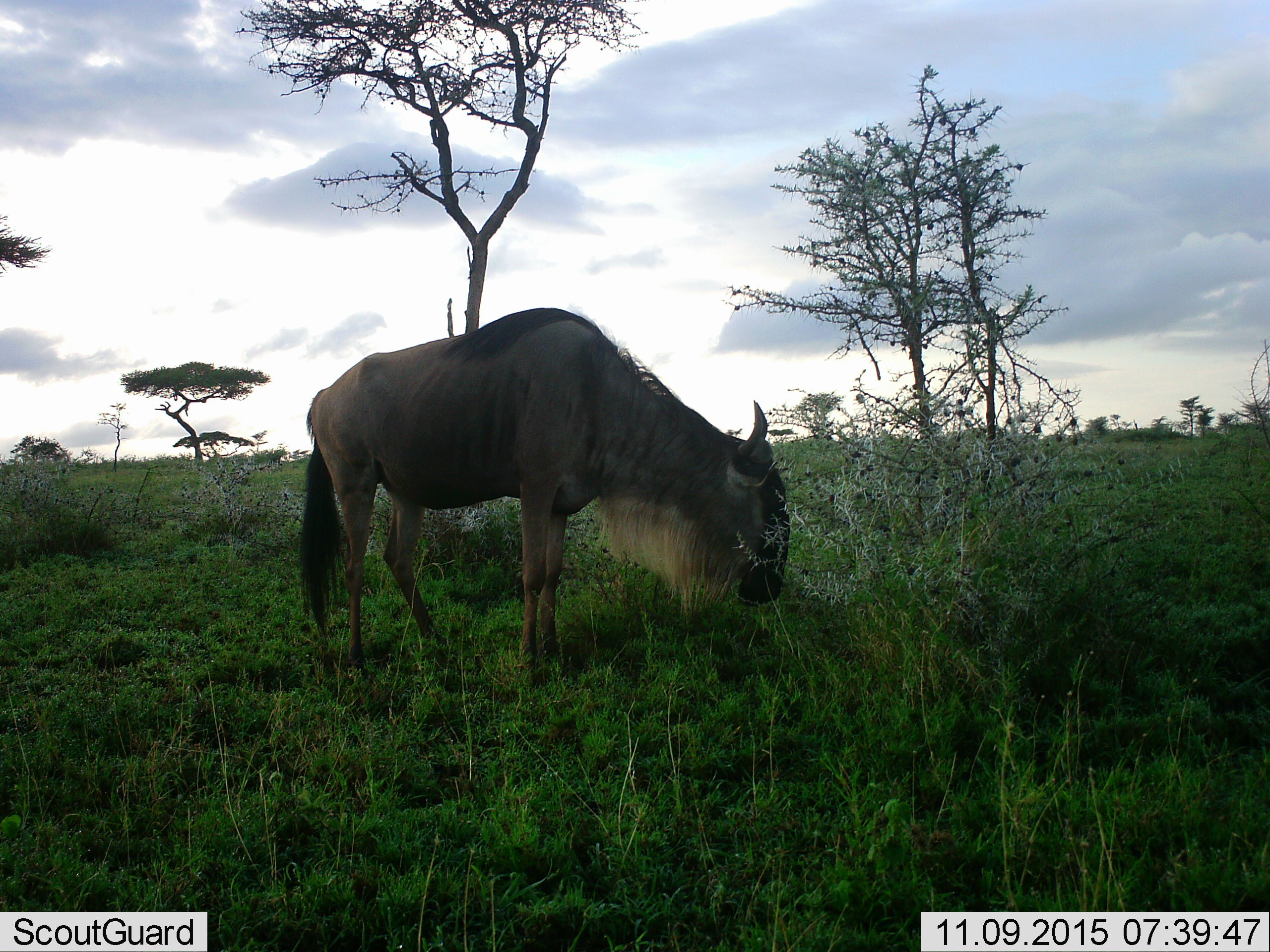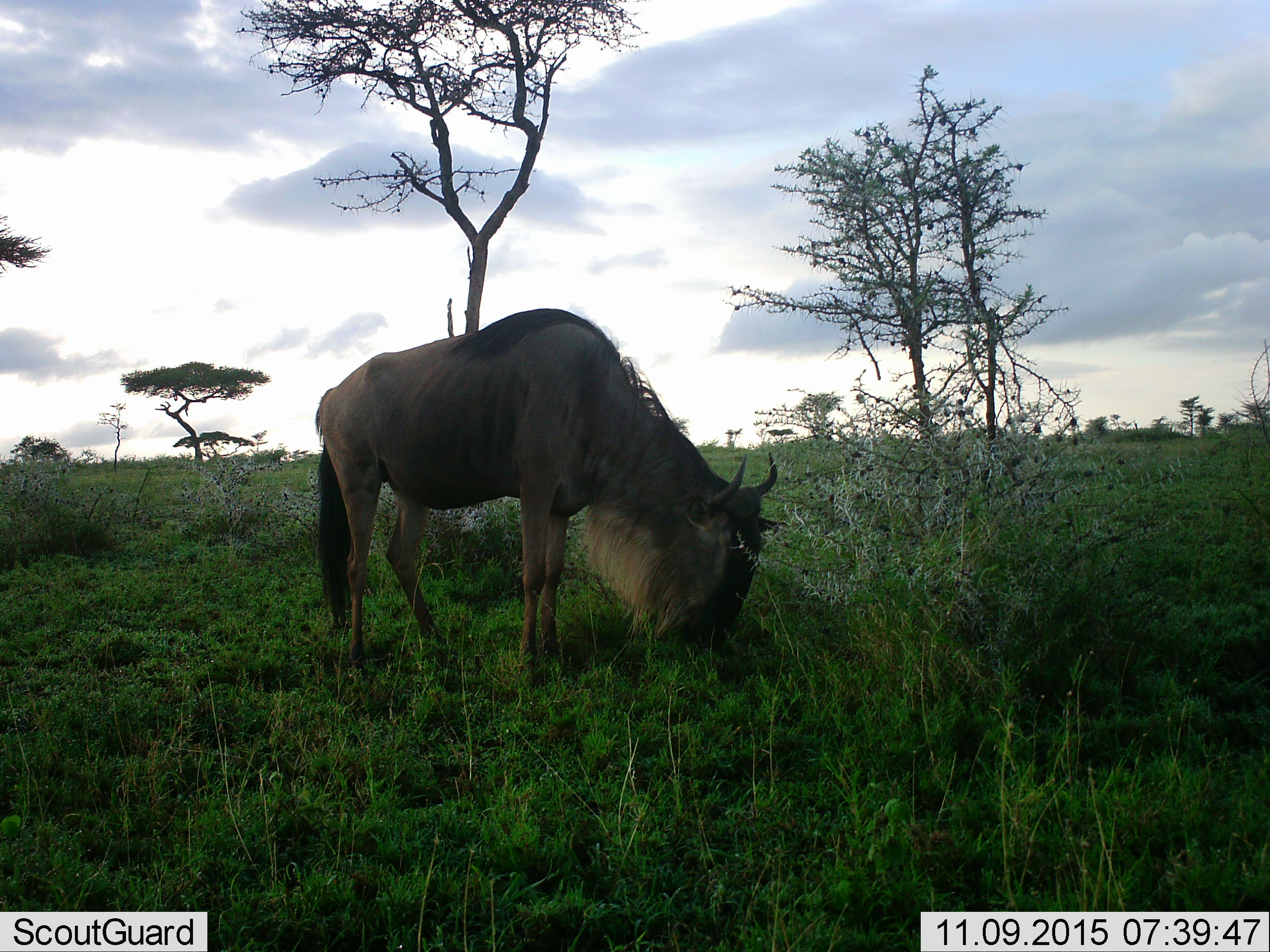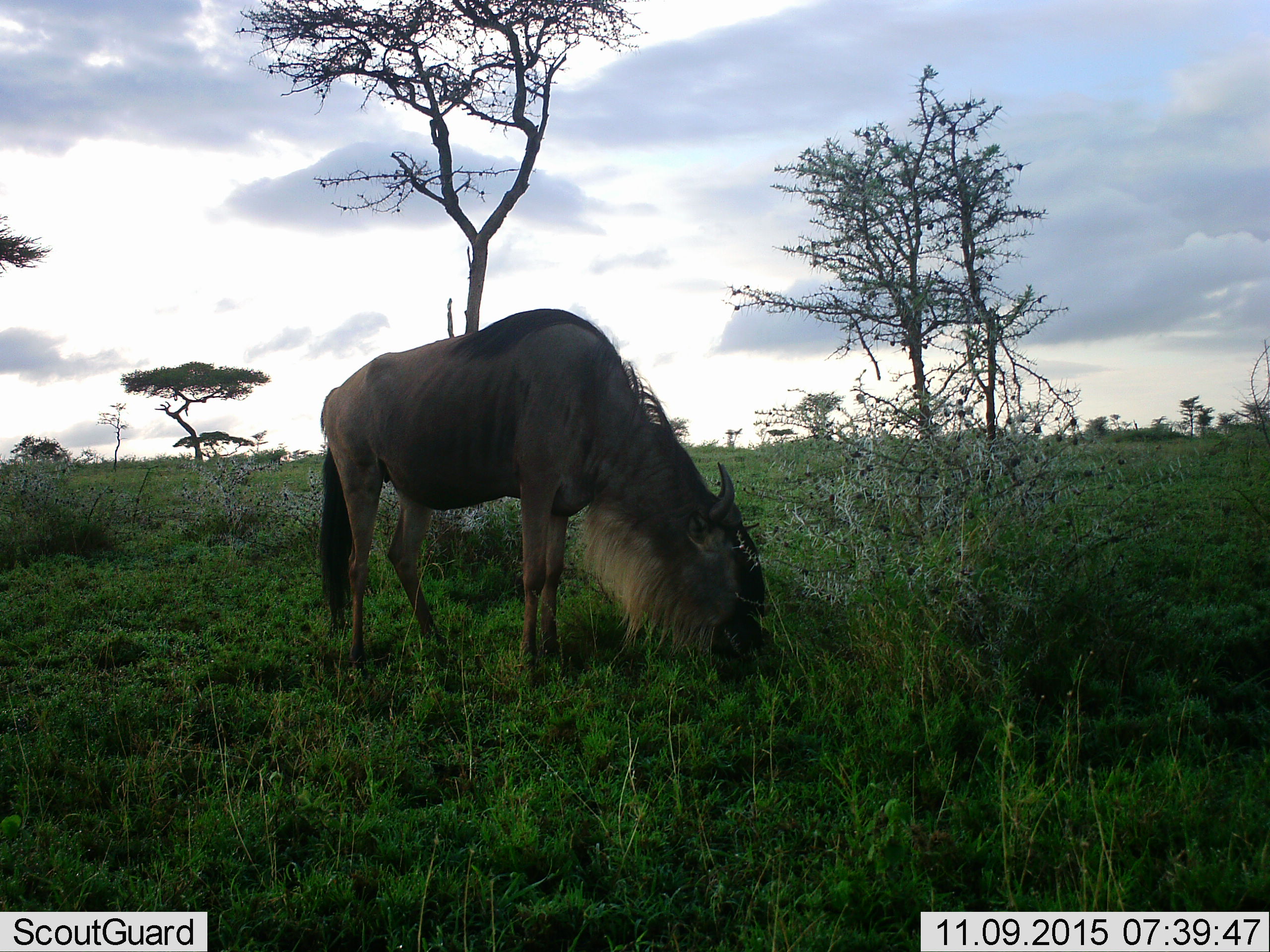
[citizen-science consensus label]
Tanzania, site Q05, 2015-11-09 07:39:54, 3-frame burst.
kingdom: Animalia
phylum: Chordata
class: Mammalia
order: Artiodactyla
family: Bovidae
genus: Connochaetes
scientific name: Connochaetes taurinus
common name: blue wildebeest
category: wildebeest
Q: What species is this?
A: Wildebeest (blue wildebeest) (Connochaetes taurinus).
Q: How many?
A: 1.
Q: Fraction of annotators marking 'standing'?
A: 40%.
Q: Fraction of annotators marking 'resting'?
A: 0%.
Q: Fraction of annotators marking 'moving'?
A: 0%.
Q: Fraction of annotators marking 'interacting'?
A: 0%.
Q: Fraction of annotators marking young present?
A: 0%.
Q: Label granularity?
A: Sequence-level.